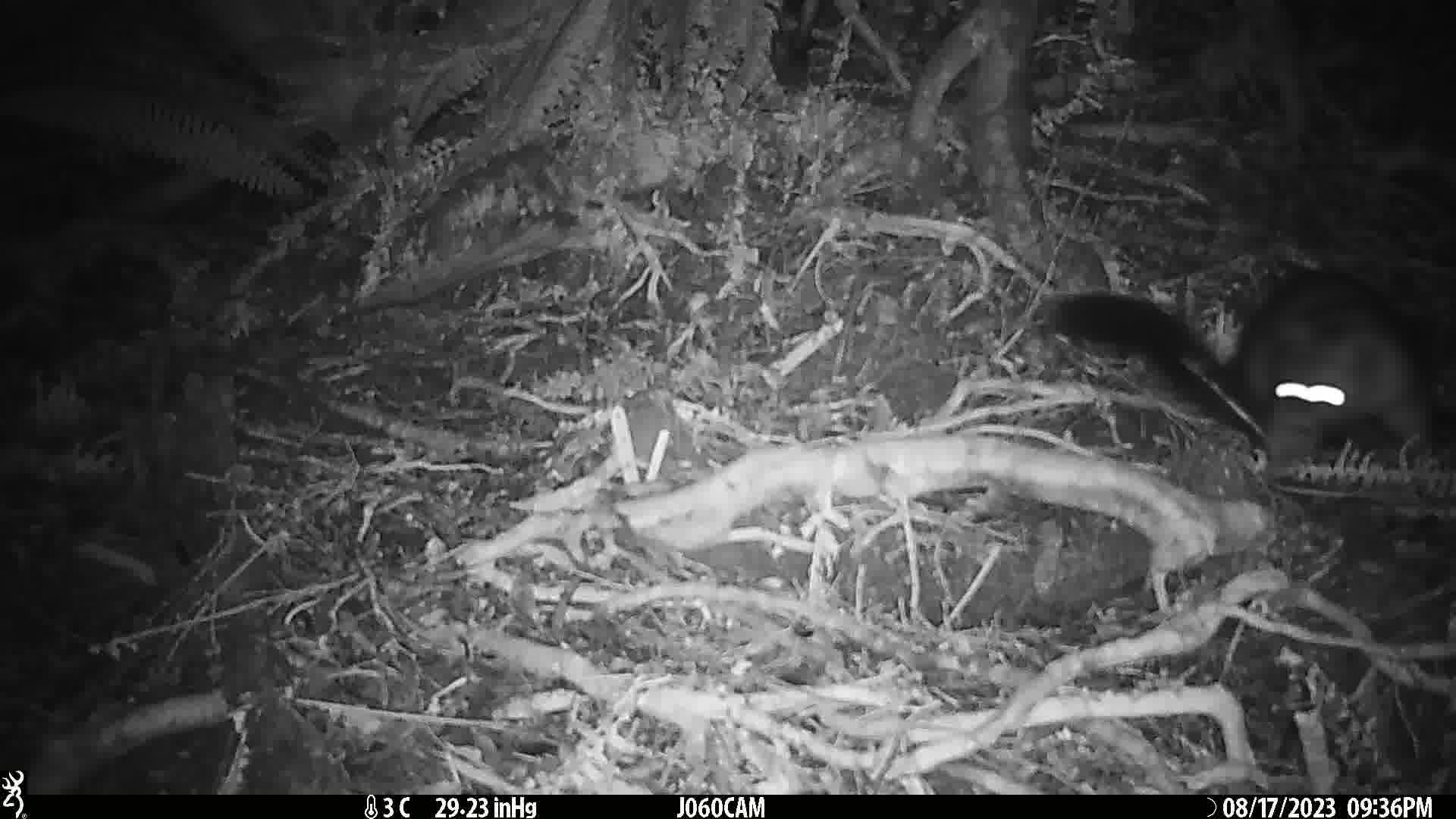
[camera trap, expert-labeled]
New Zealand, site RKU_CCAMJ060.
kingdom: Animalia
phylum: Chordata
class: Mammalia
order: Diprotodontia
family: Phalangeridae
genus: Trichosurus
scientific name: Trichosurus vulpecula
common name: common brushtail possum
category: possum